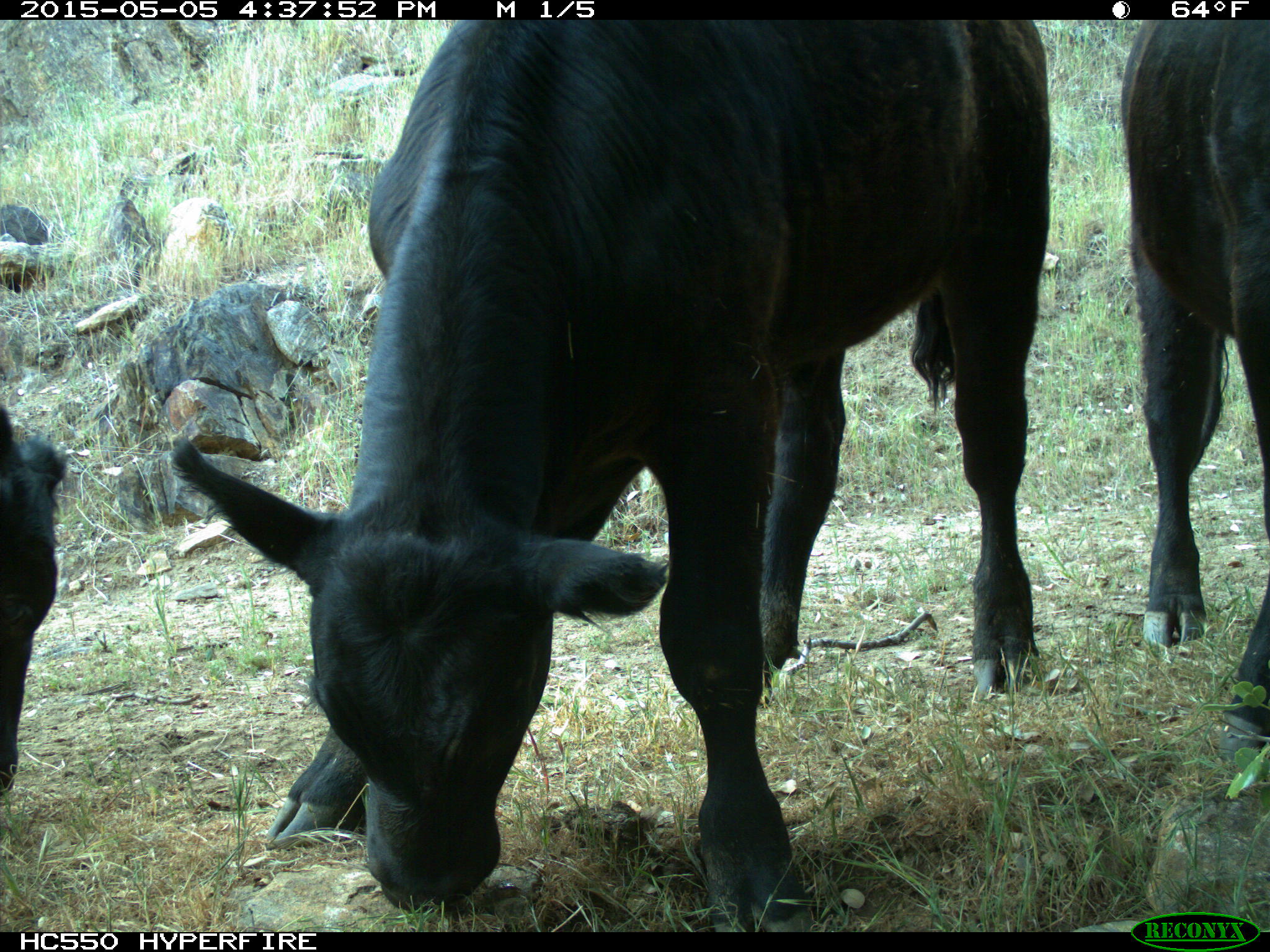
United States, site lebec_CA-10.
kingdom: Animalia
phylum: Chordata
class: Mammalia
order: Artiodactyla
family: Bovidae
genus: Bos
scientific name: Bos taurus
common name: domestic cow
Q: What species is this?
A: Bos taurus (domestic cow).